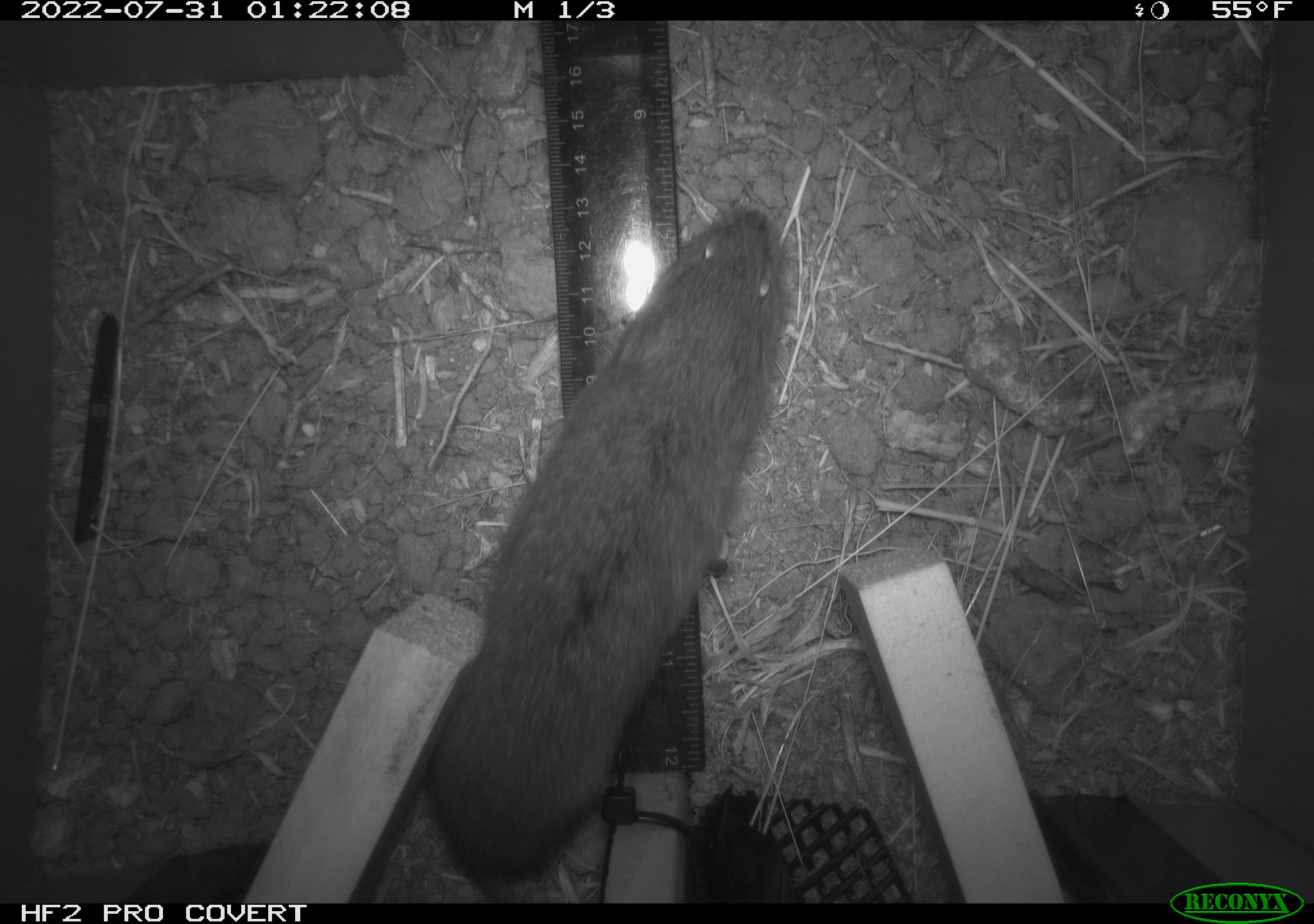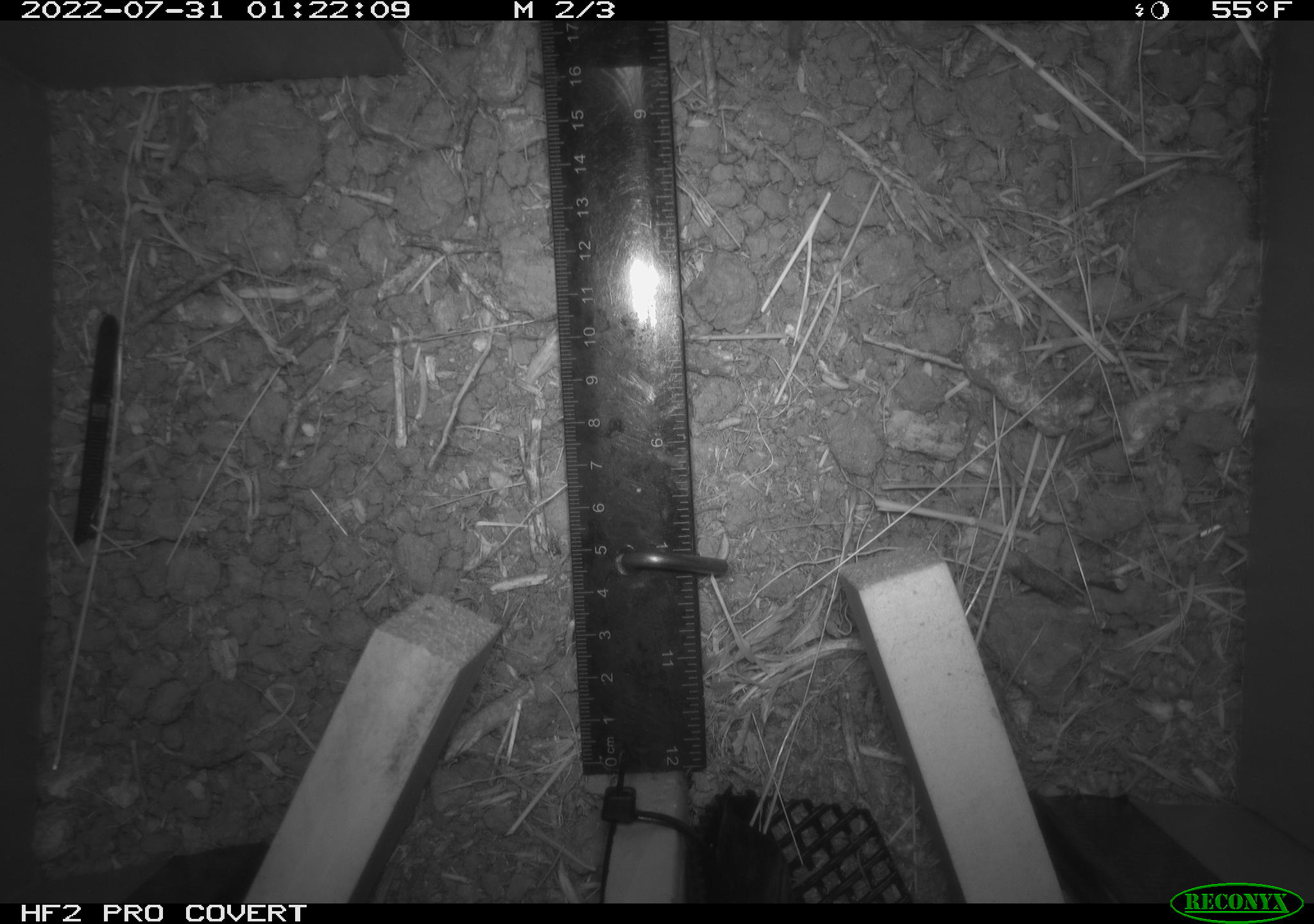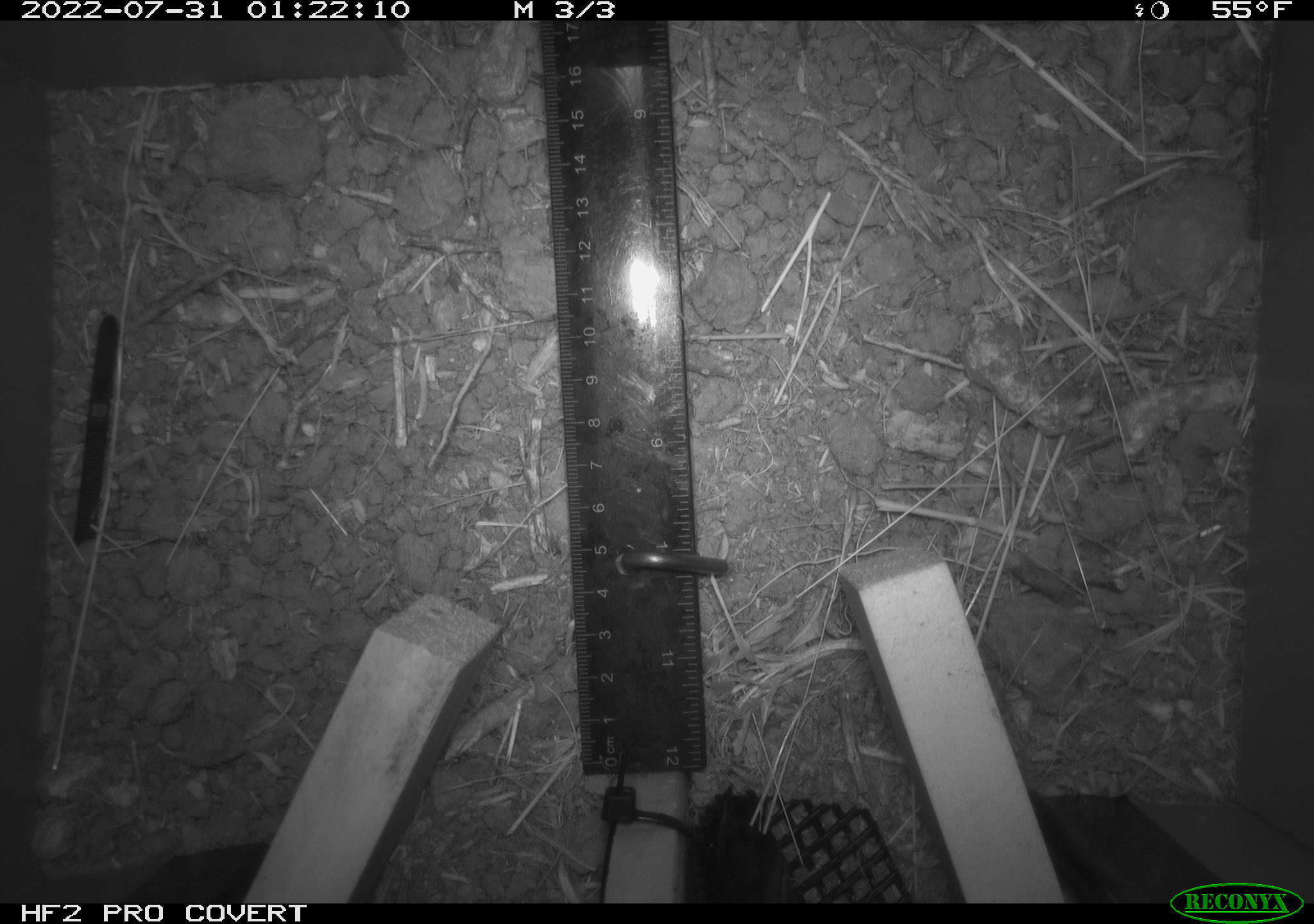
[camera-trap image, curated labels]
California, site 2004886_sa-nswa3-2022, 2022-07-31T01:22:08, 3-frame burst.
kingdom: Animalia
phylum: Chordata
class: Mammalia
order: Rodentia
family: Cricetidae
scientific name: Cricetidae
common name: hamsters, voles, lemmings, and allies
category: cricetidae family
Cricetidae family (hamsters, voles, lemmings, and allies) (Cricetidae).